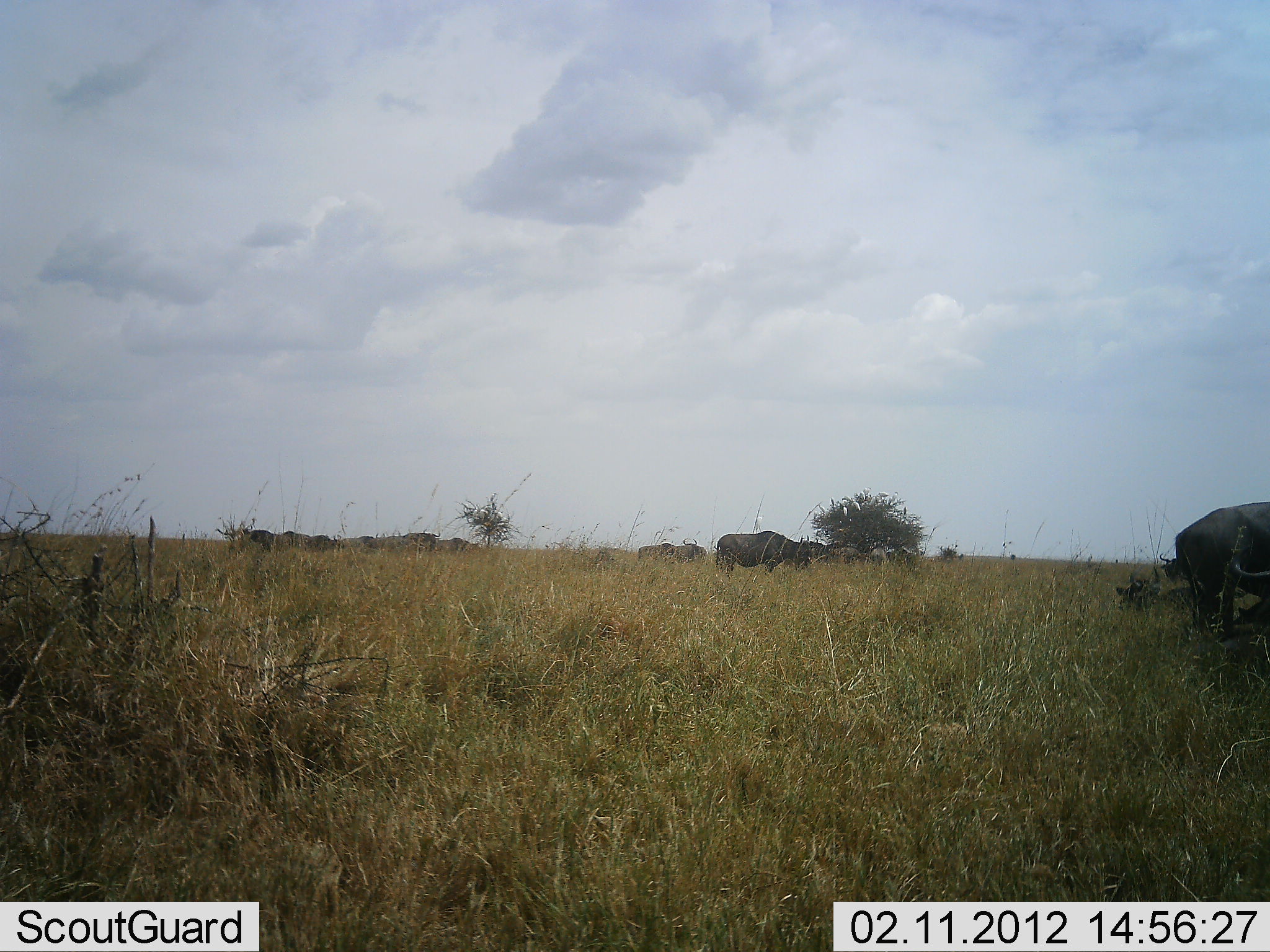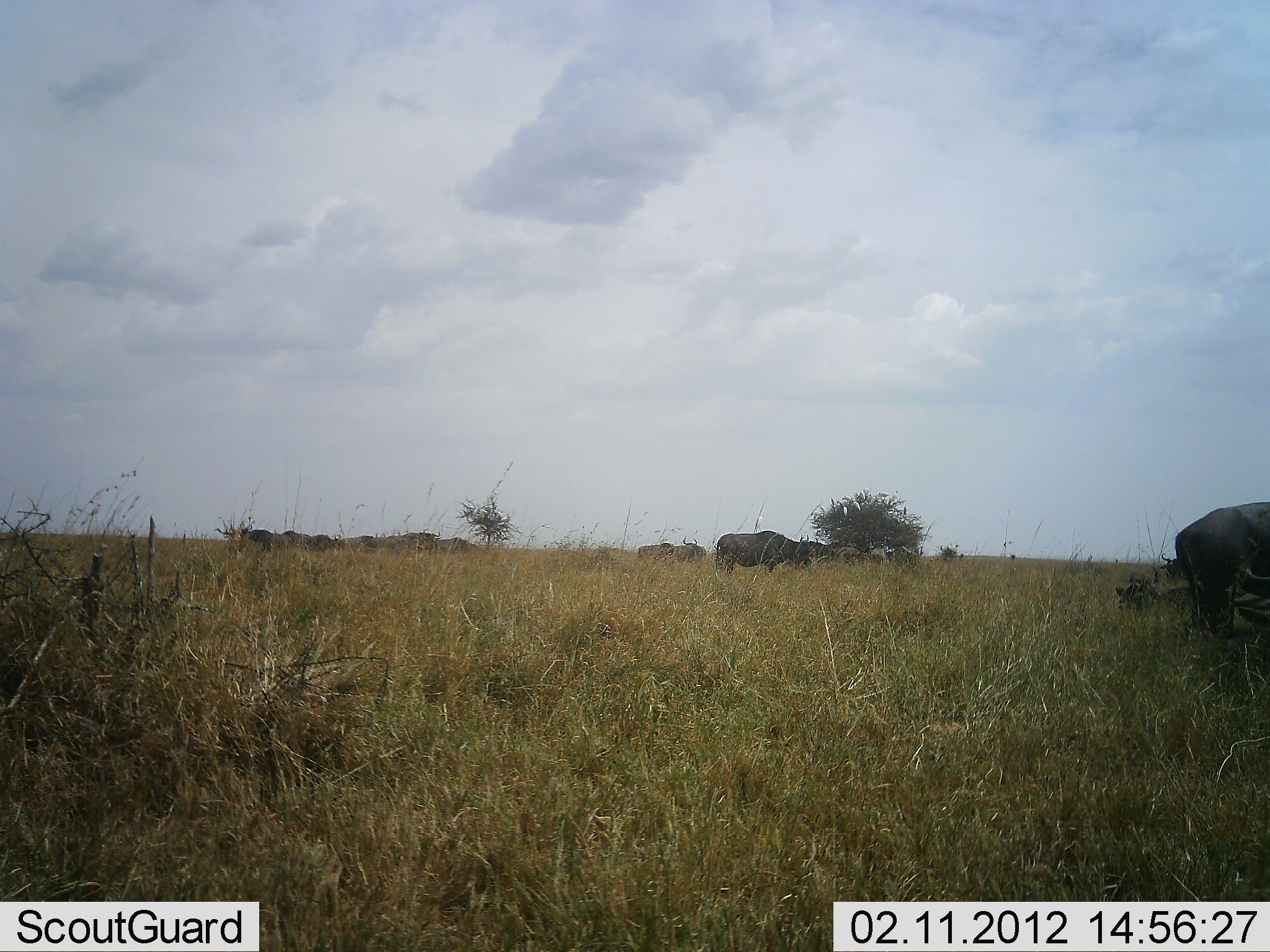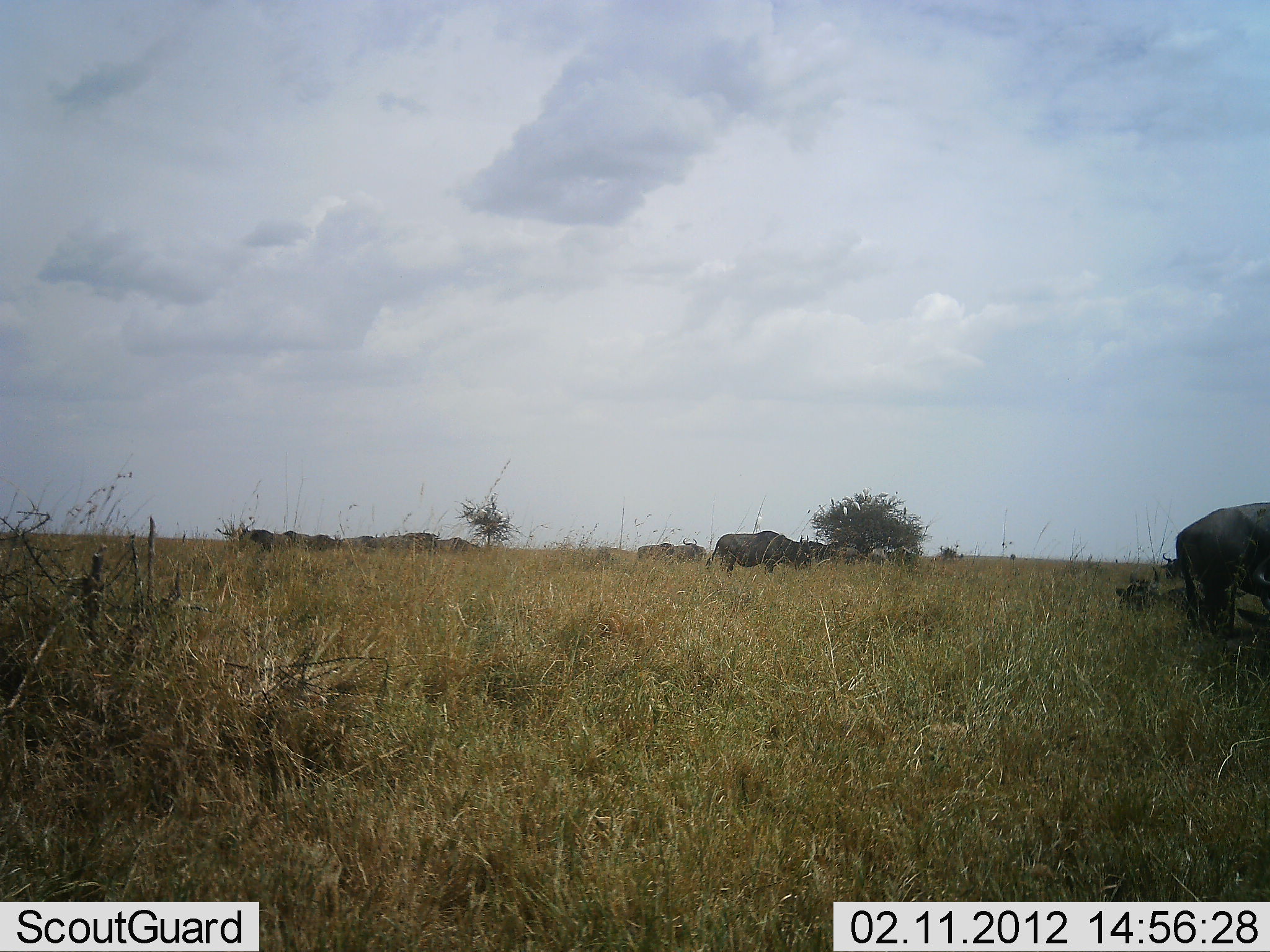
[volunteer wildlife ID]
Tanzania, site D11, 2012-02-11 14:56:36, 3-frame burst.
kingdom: Animalia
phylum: Chordata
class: Mammalia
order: Artiodactyla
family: Bovidae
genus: Connochaetes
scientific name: Connochaetes taurinus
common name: blue wildebeest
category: wildebeest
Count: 11-50.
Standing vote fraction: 53%.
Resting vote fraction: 27%.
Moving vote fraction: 7%.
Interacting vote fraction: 0%.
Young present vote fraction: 0%.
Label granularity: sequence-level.